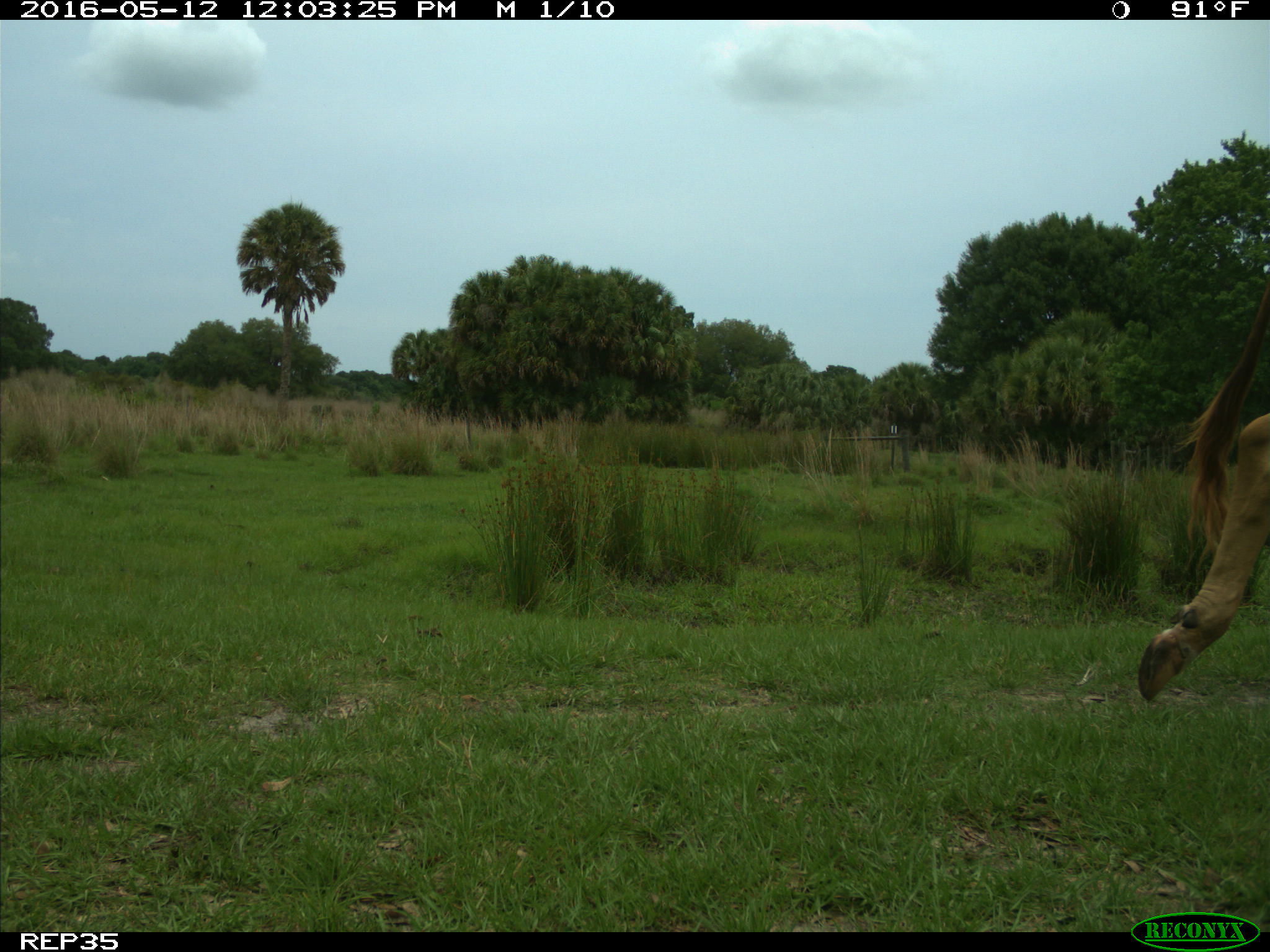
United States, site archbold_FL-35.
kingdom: Animalia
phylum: Chordata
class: Mammalia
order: Artiodactyla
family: Bovidae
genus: Bos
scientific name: Bos taurus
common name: domestic cow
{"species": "Bos taurus (domestic cow)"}